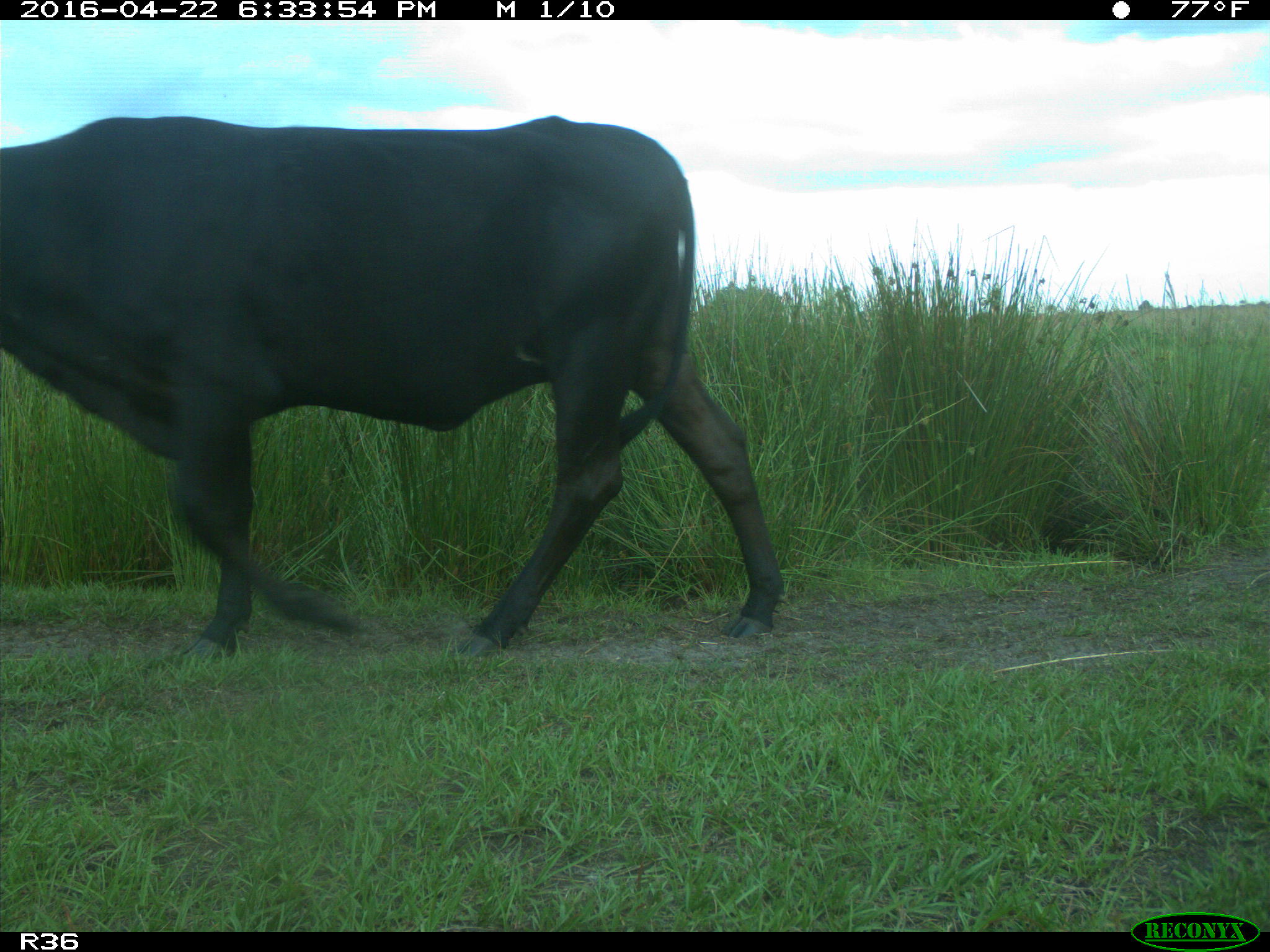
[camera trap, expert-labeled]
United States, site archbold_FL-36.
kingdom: Animalia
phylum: Chordata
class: Mammalia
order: Artiodactyla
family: Bovidae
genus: Bos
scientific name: Bos taurus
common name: domestic cow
Bos taurus (domestic cow).